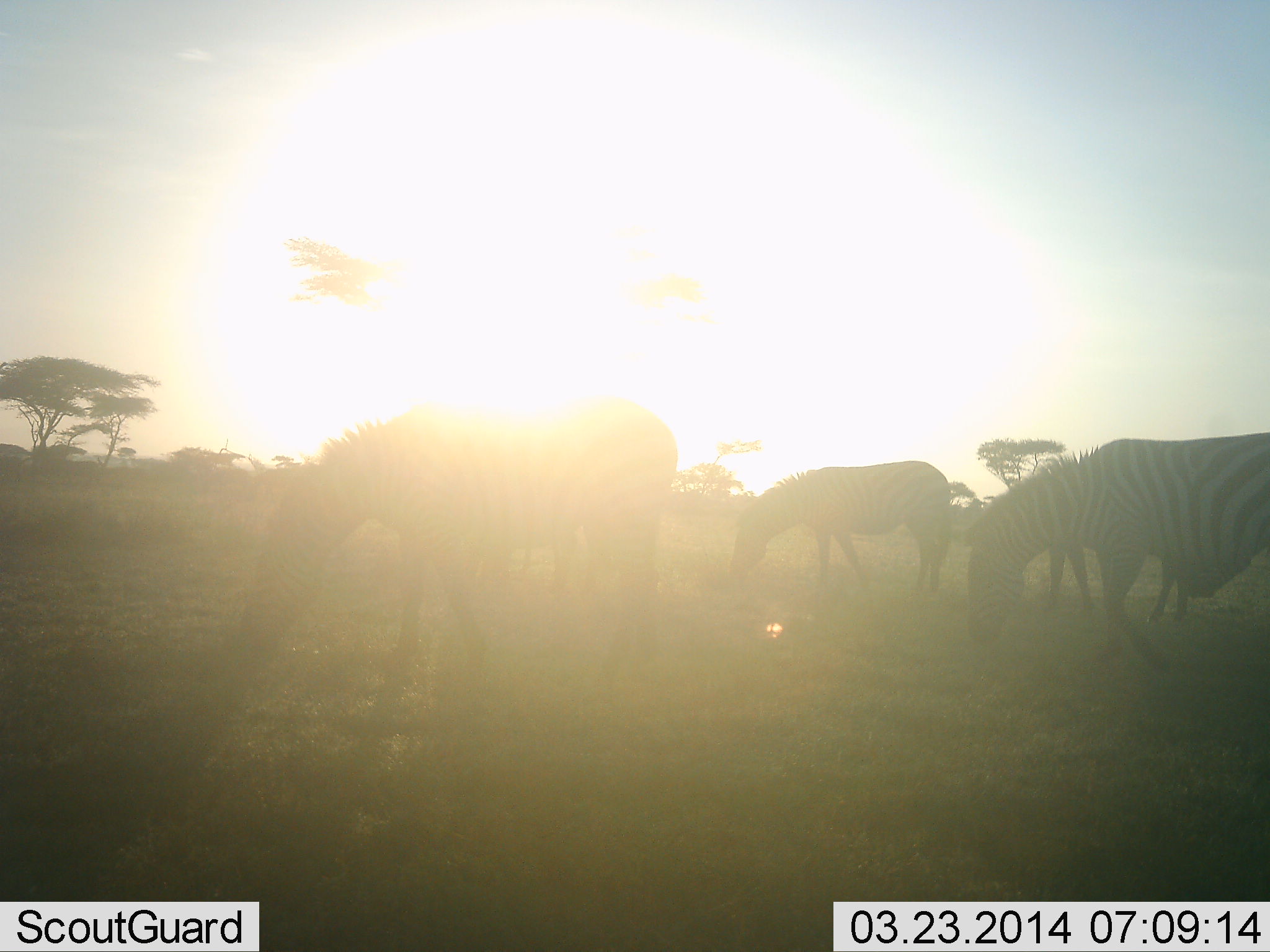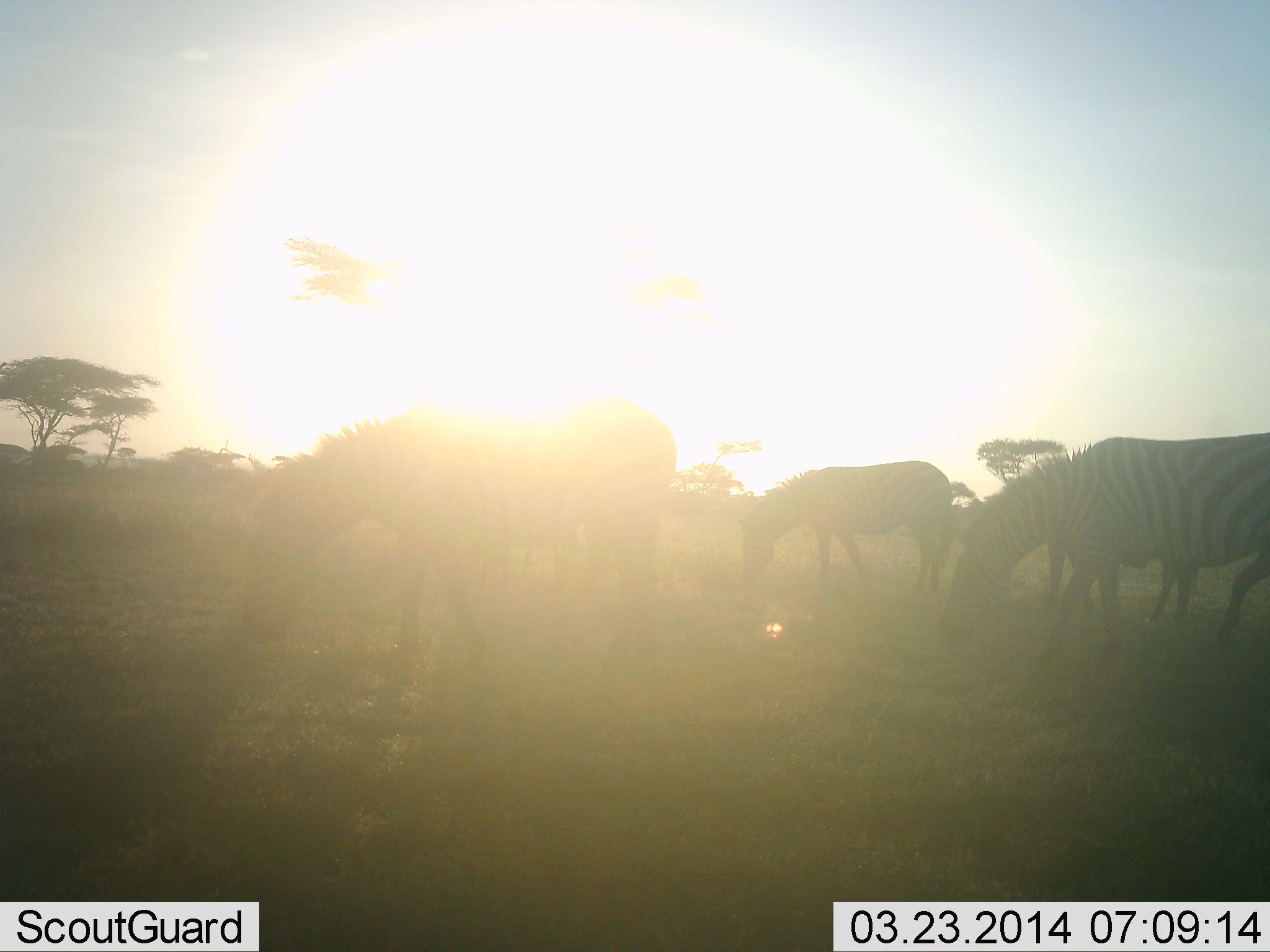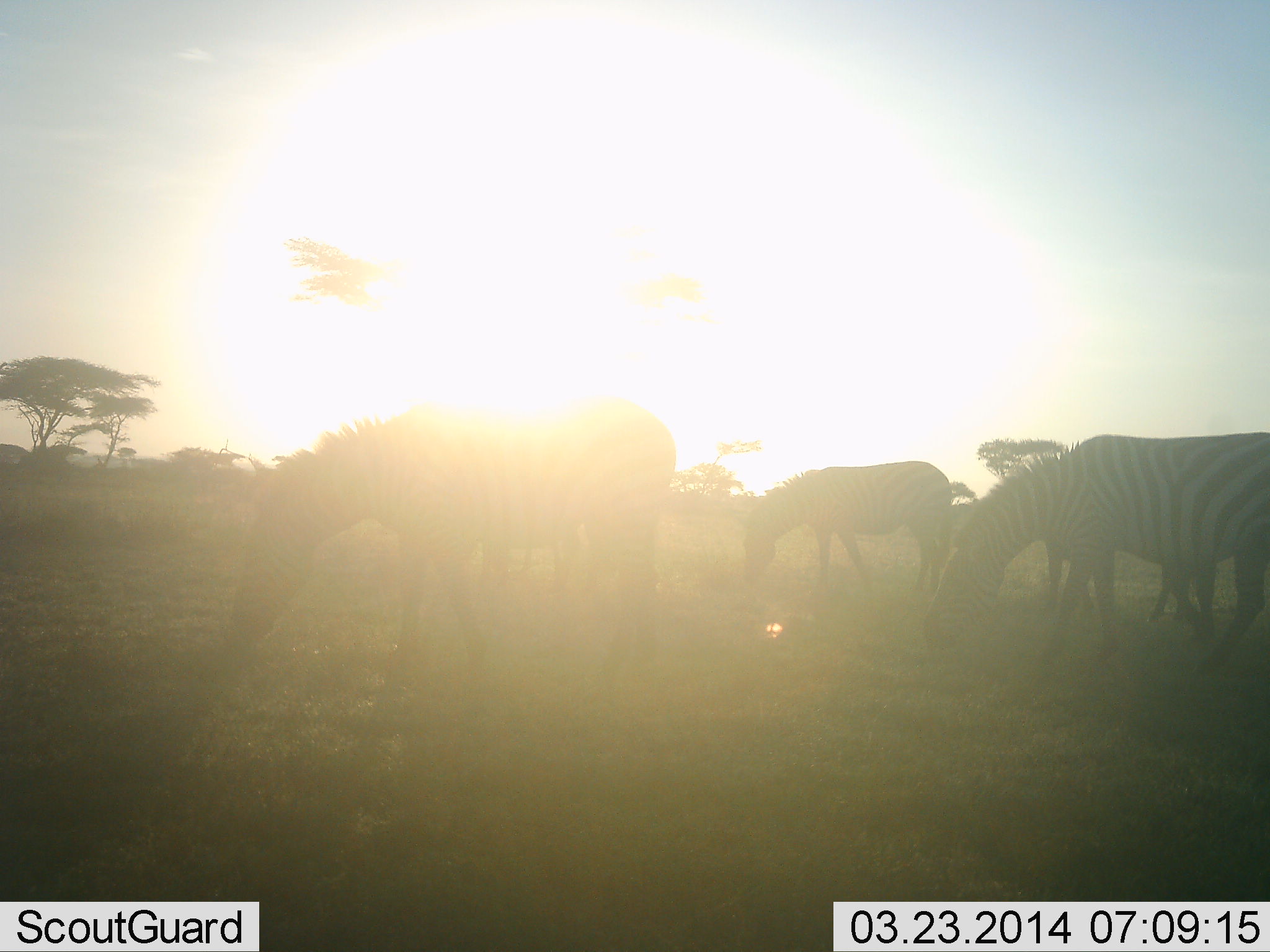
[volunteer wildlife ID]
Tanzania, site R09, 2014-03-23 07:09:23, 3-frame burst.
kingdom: Animalia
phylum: Chordata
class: Mammalia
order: Perissodactyla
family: Equidae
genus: Equus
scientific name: Equus quagga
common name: plains zebra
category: zebra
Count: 4.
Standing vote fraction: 20%.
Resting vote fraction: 0%.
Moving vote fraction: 10%.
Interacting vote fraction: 0%.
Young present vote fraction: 0%.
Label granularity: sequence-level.